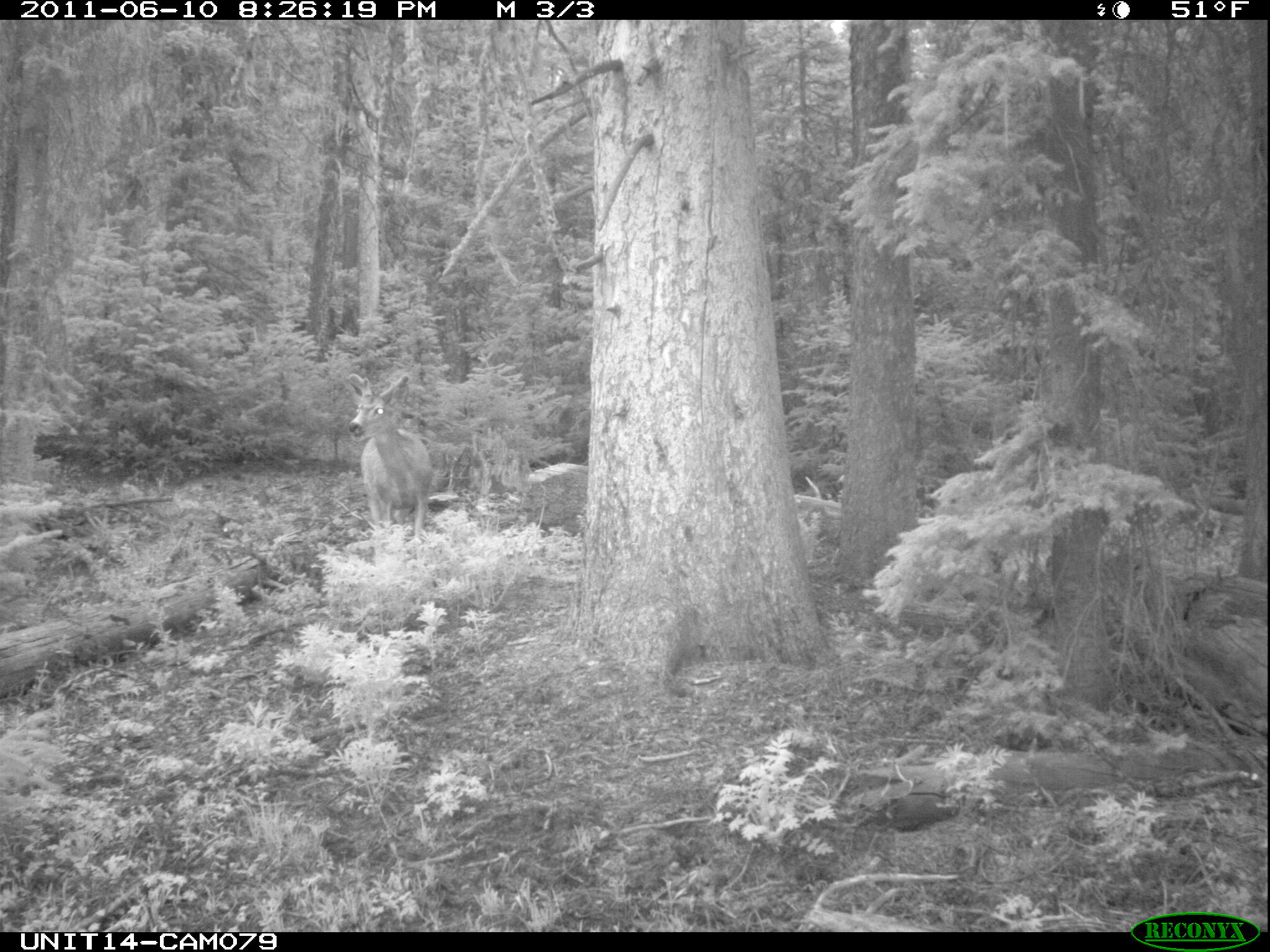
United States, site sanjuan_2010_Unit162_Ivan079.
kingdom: Animalia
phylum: Chordata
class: Mammalia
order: Artiodactyla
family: Cervidae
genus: Odocoileus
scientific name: Odocoileus hemionus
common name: mule deer